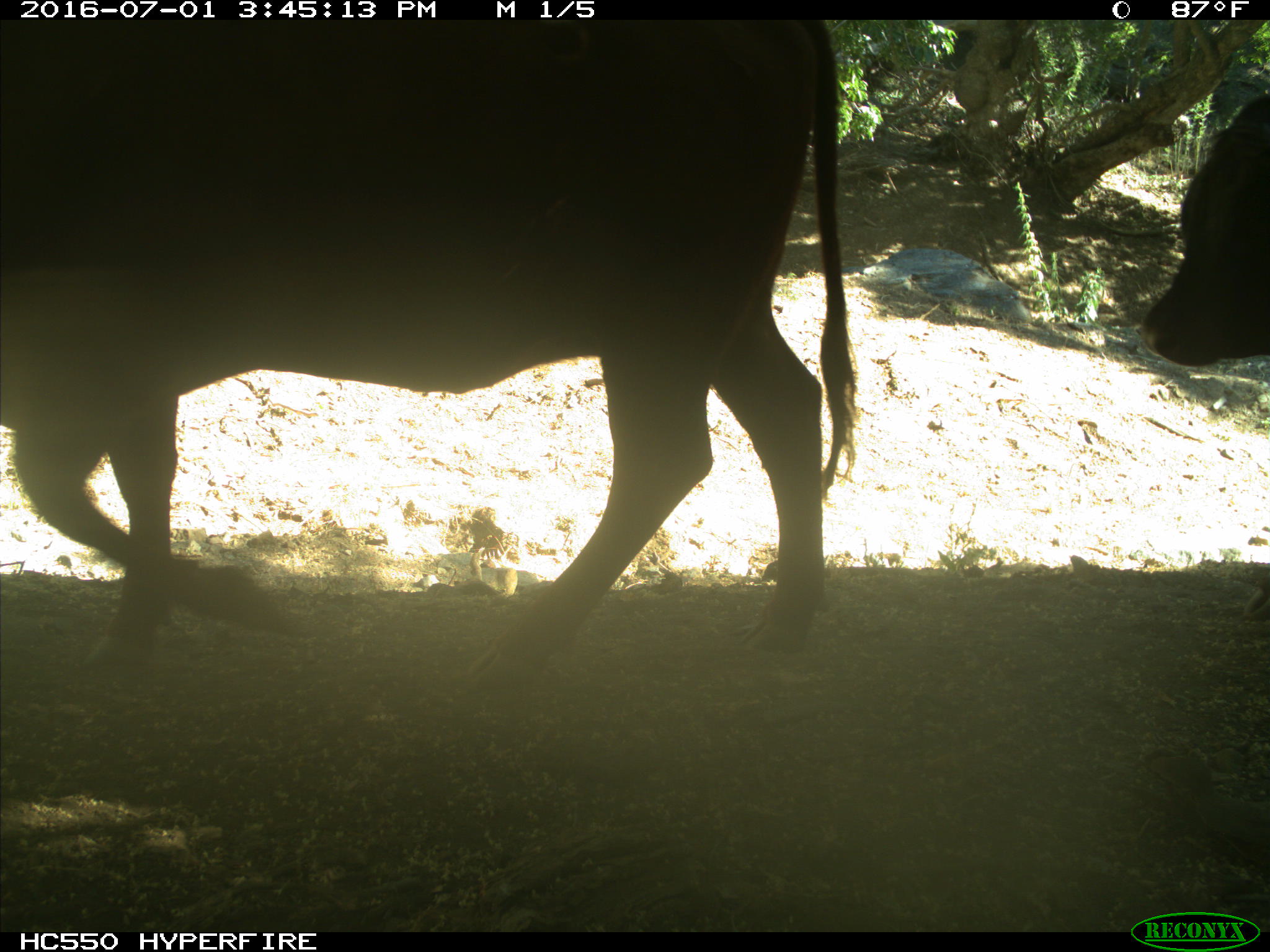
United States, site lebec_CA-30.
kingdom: Animalia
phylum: Chordata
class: Mammalia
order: Artiodactyla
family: Bovidae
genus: Bos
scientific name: Bos taurus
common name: domestic cow